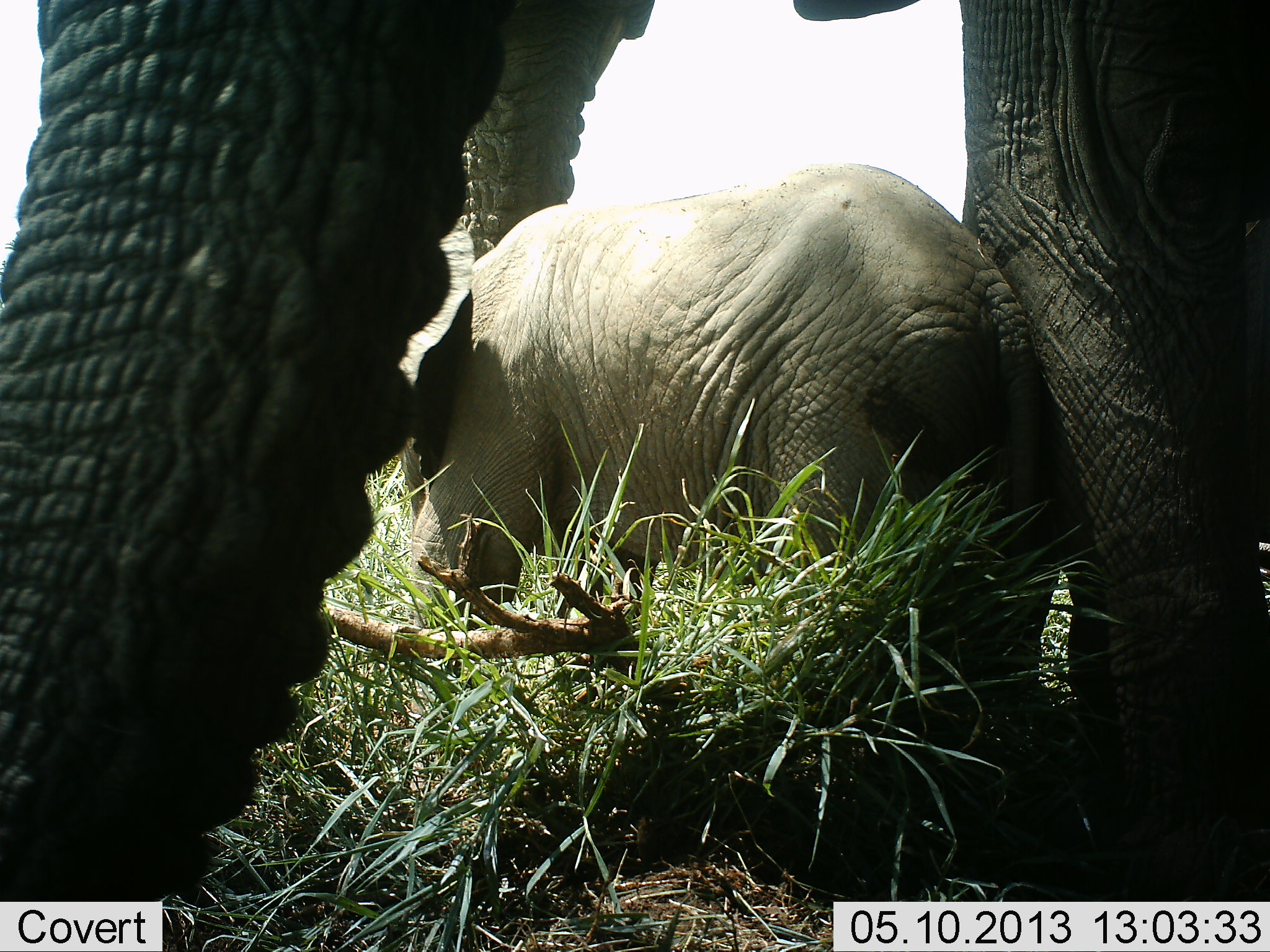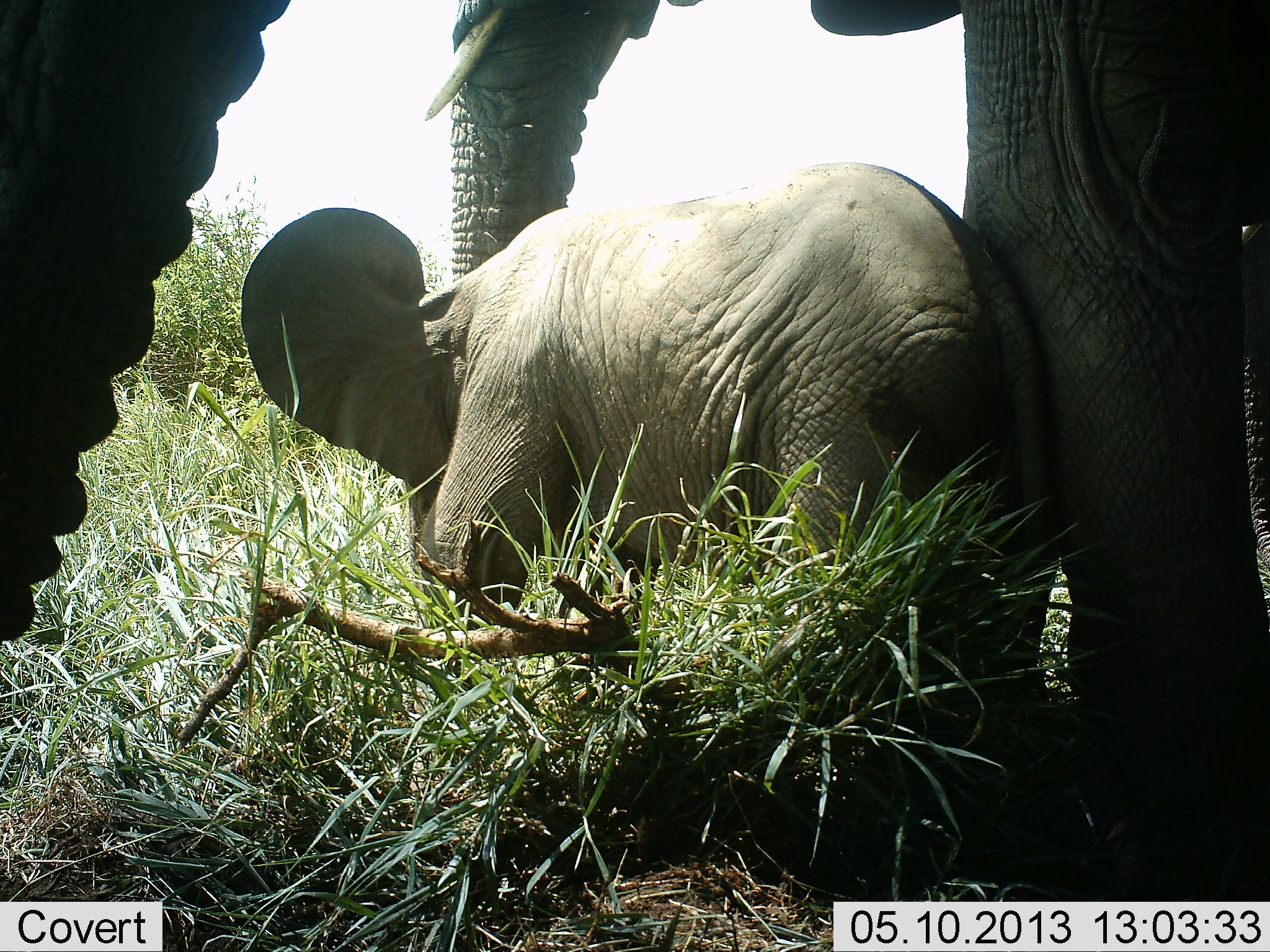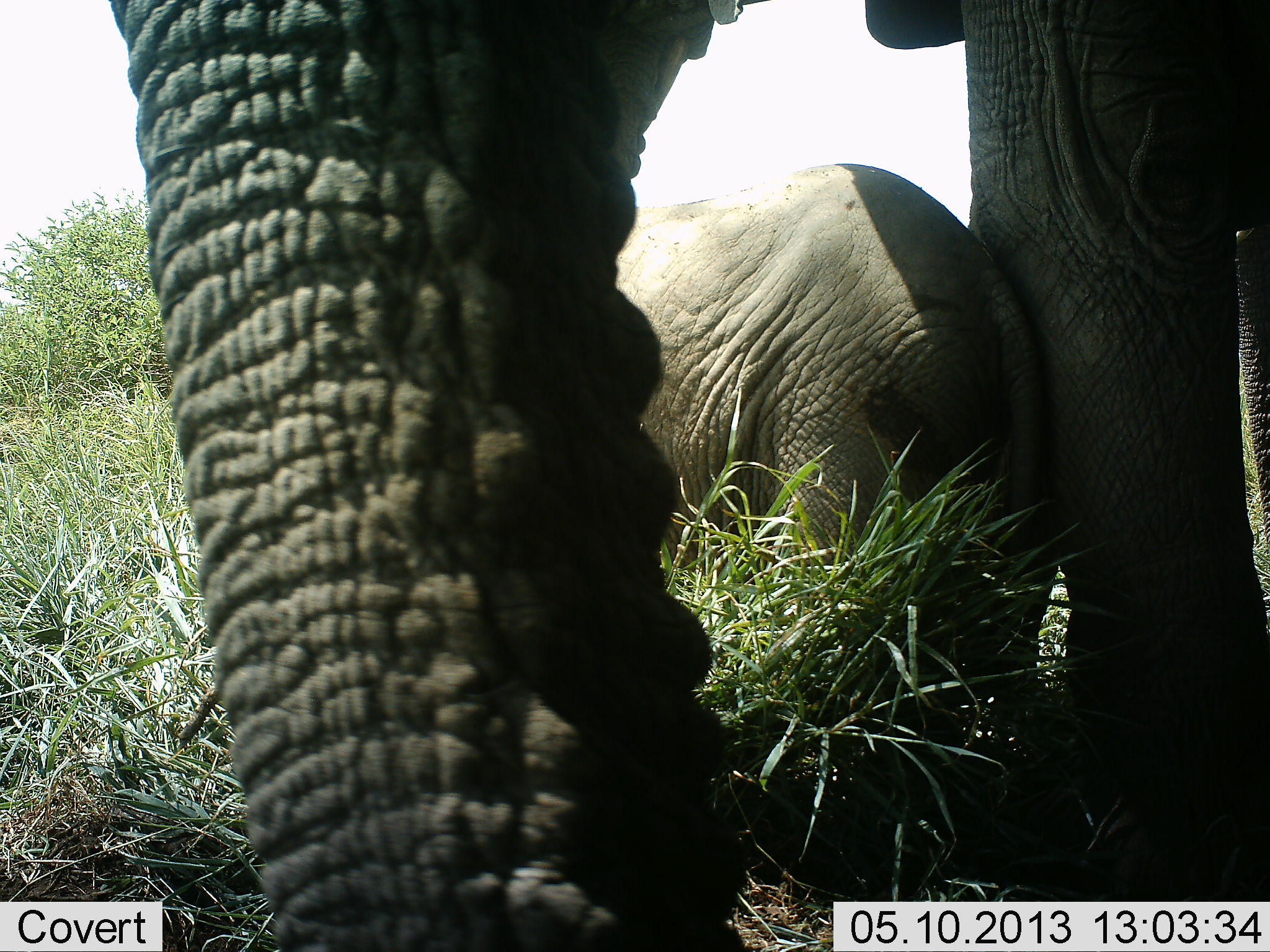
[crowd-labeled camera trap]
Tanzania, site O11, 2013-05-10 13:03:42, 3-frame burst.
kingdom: Animalia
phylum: Chordata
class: Mammalia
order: Proboscidea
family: Elephantidae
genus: Loxodonta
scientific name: Loxodonta africana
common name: african bush elephant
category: elephant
Elephant (african bush elephant) (Loxodonta africana), count 3. Behavior (volunteer vote fractions): standing 60%, resting 23%, moving 7%, interacting 17%. Young present (vote fraction): 90%. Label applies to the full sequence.